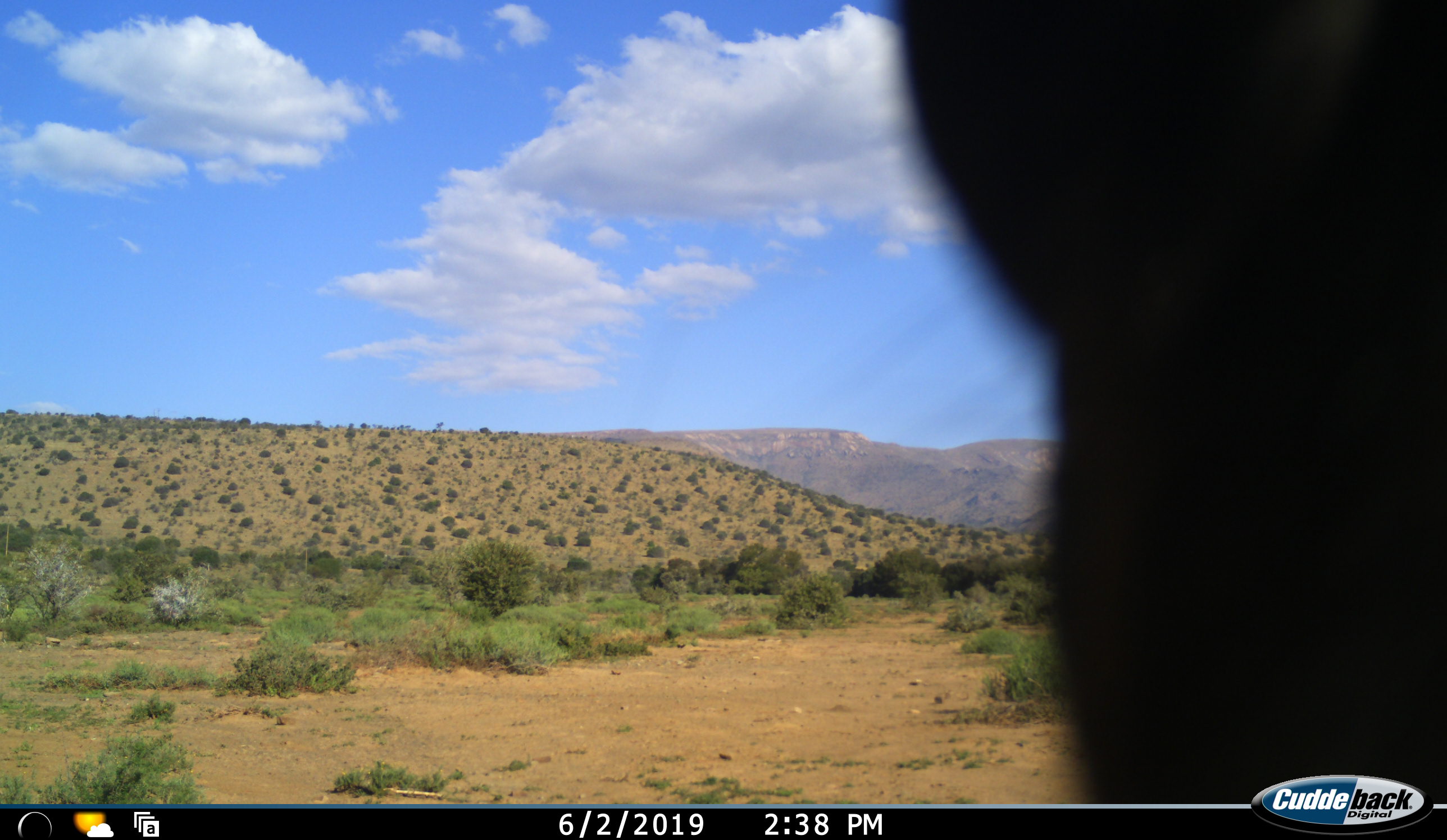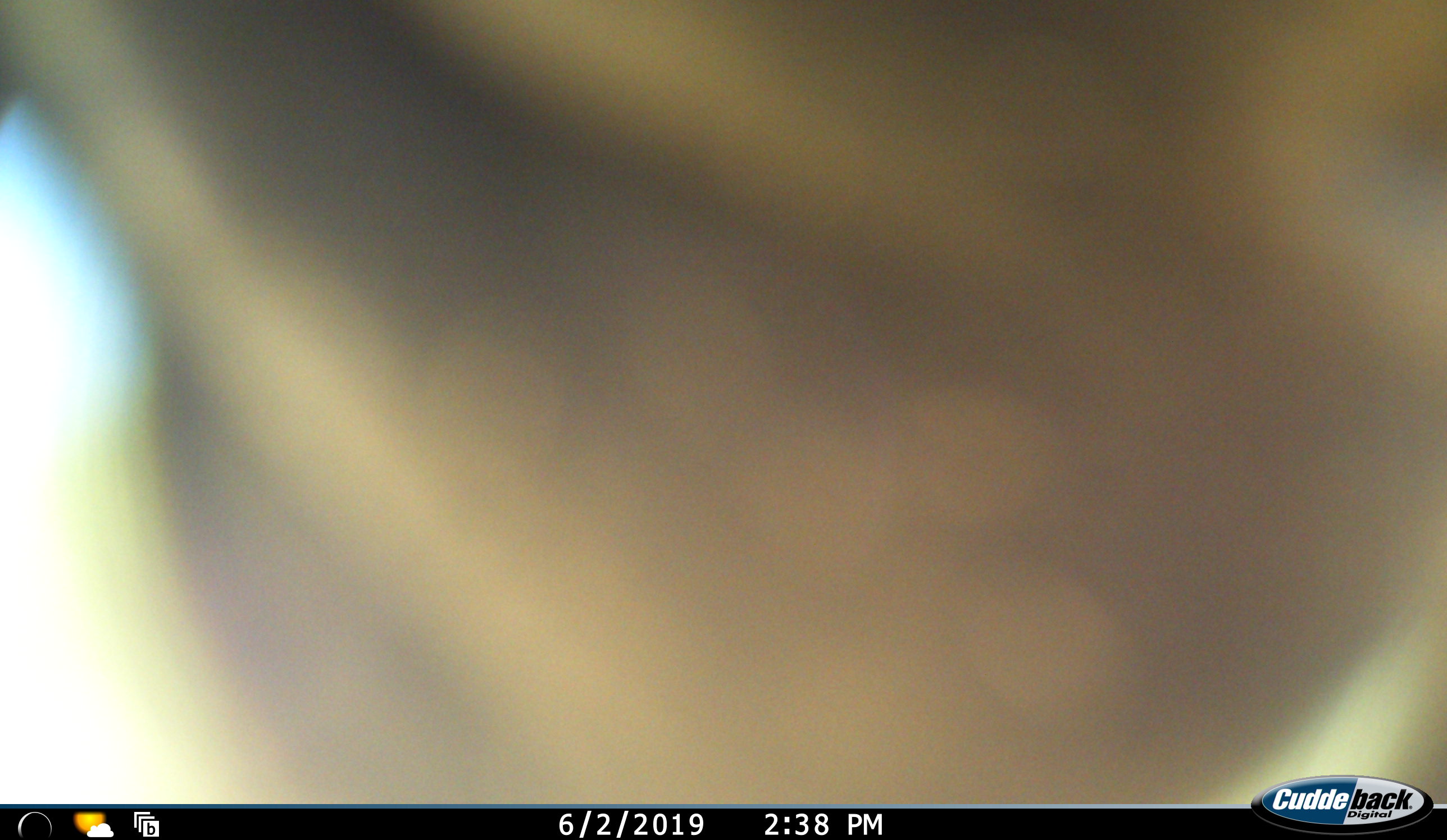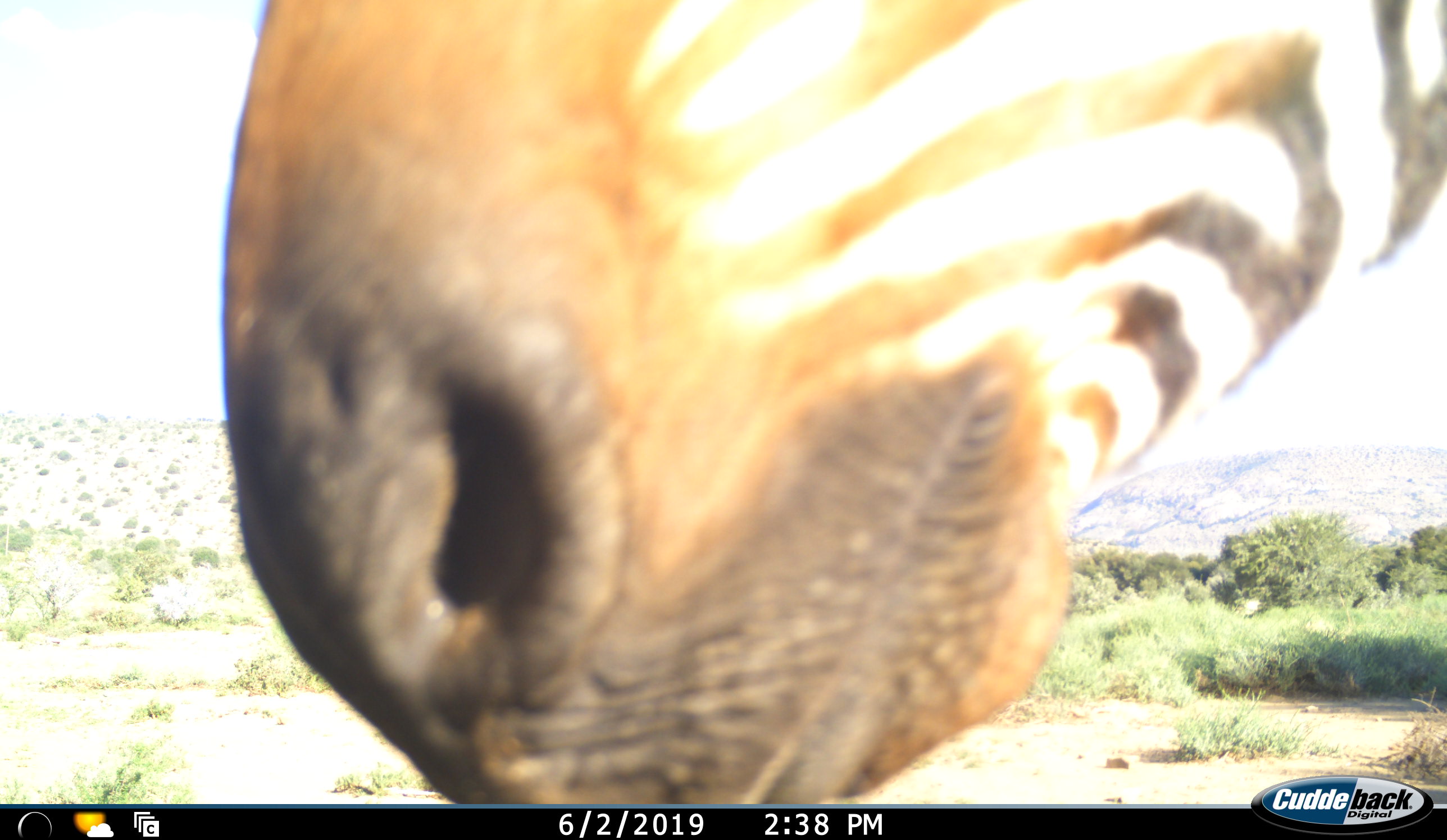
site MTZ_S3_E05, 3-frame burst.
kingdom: Animalia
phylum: Chordata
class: Mammalia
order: Perissodactyla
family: Equidae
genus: Equus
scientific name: Equus zebra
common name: mountain zebra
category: zebramountain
Zebramountain (mountain zebra) (Equus zebra), count 1. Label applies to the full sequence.